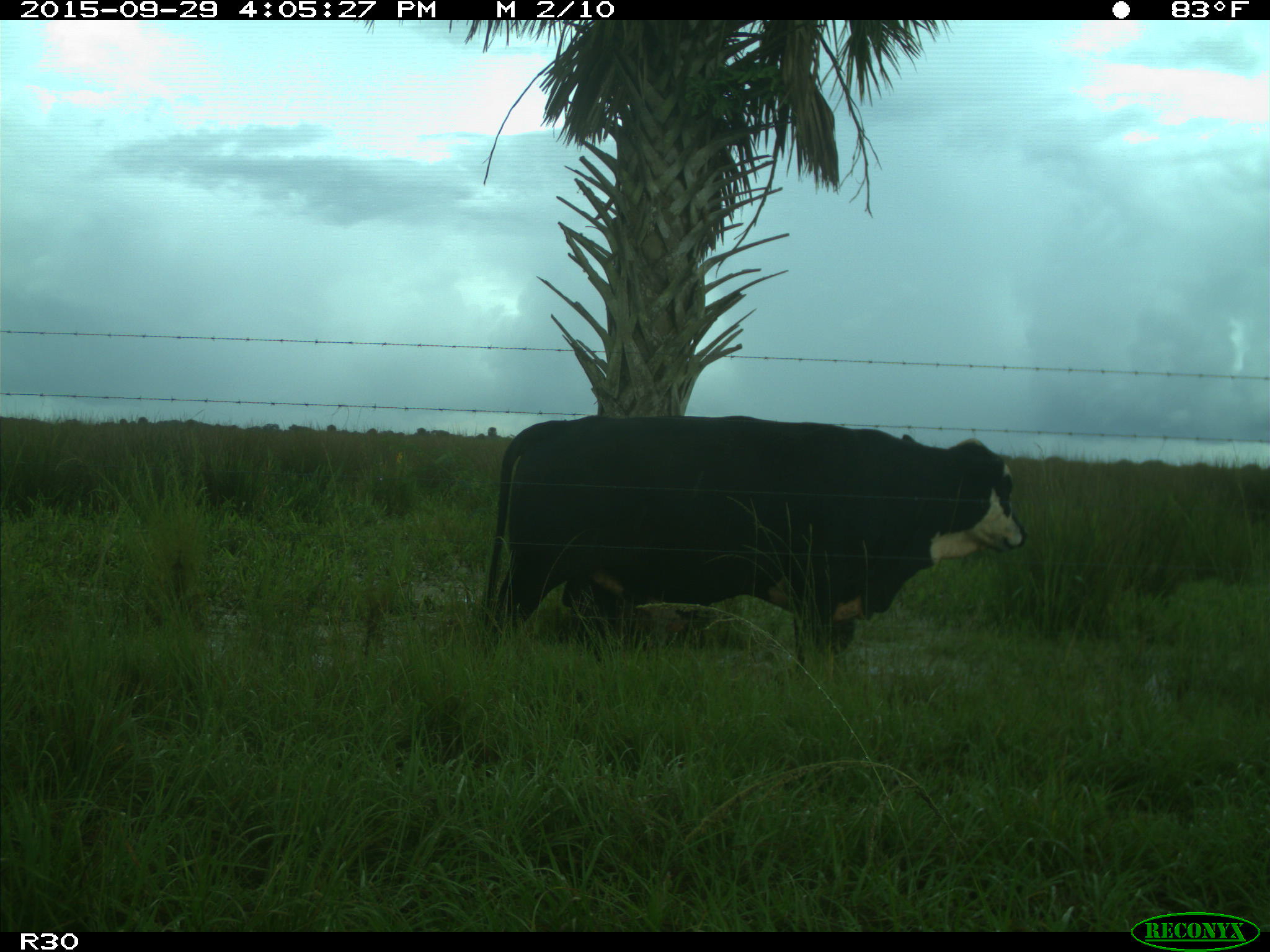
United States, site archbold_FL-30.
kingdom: Animalia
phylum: Chordata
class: Mammalia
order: Artiodactyla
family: Bovidae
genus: Bos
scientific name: Bos taurus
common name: domestic cow